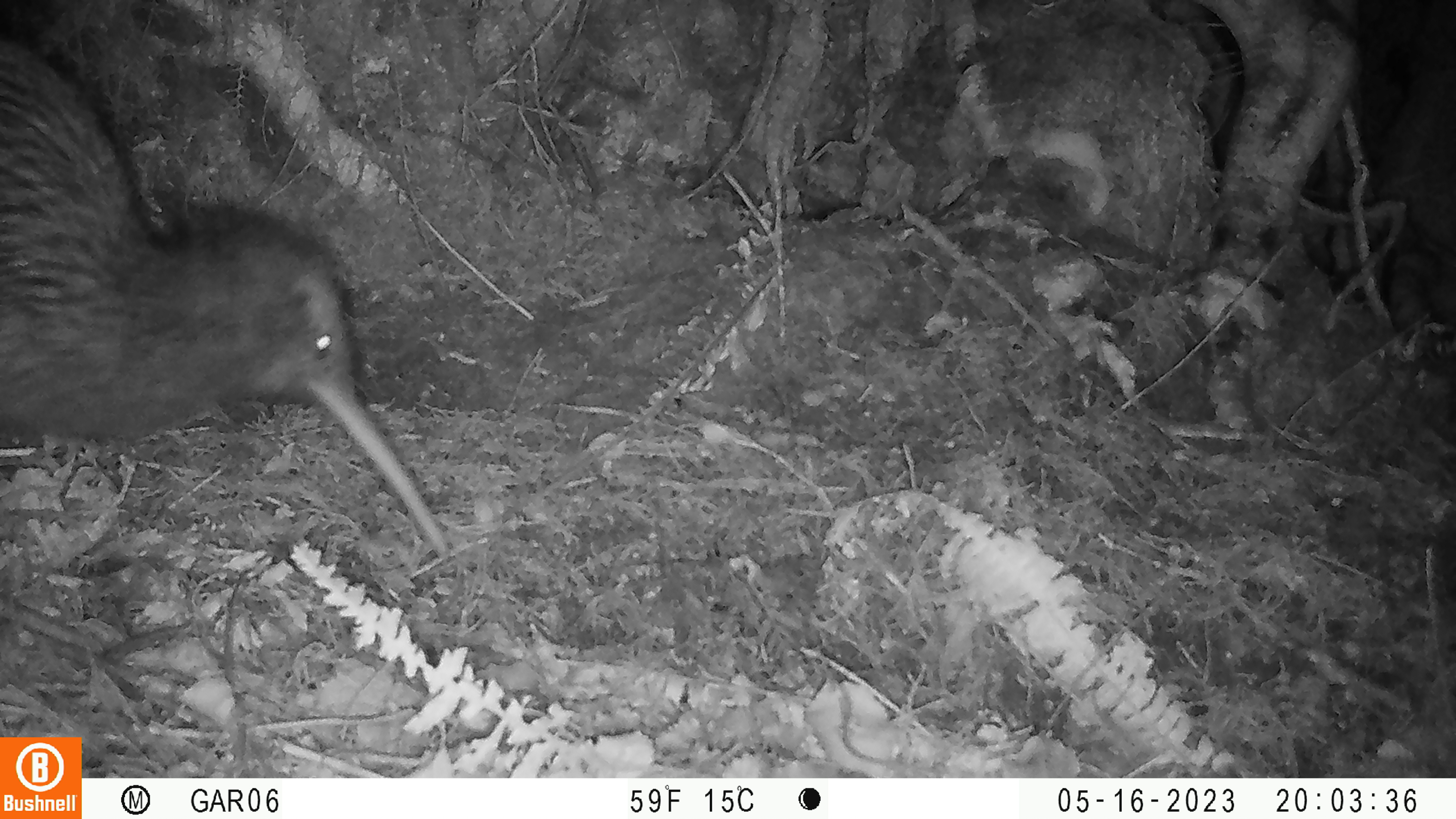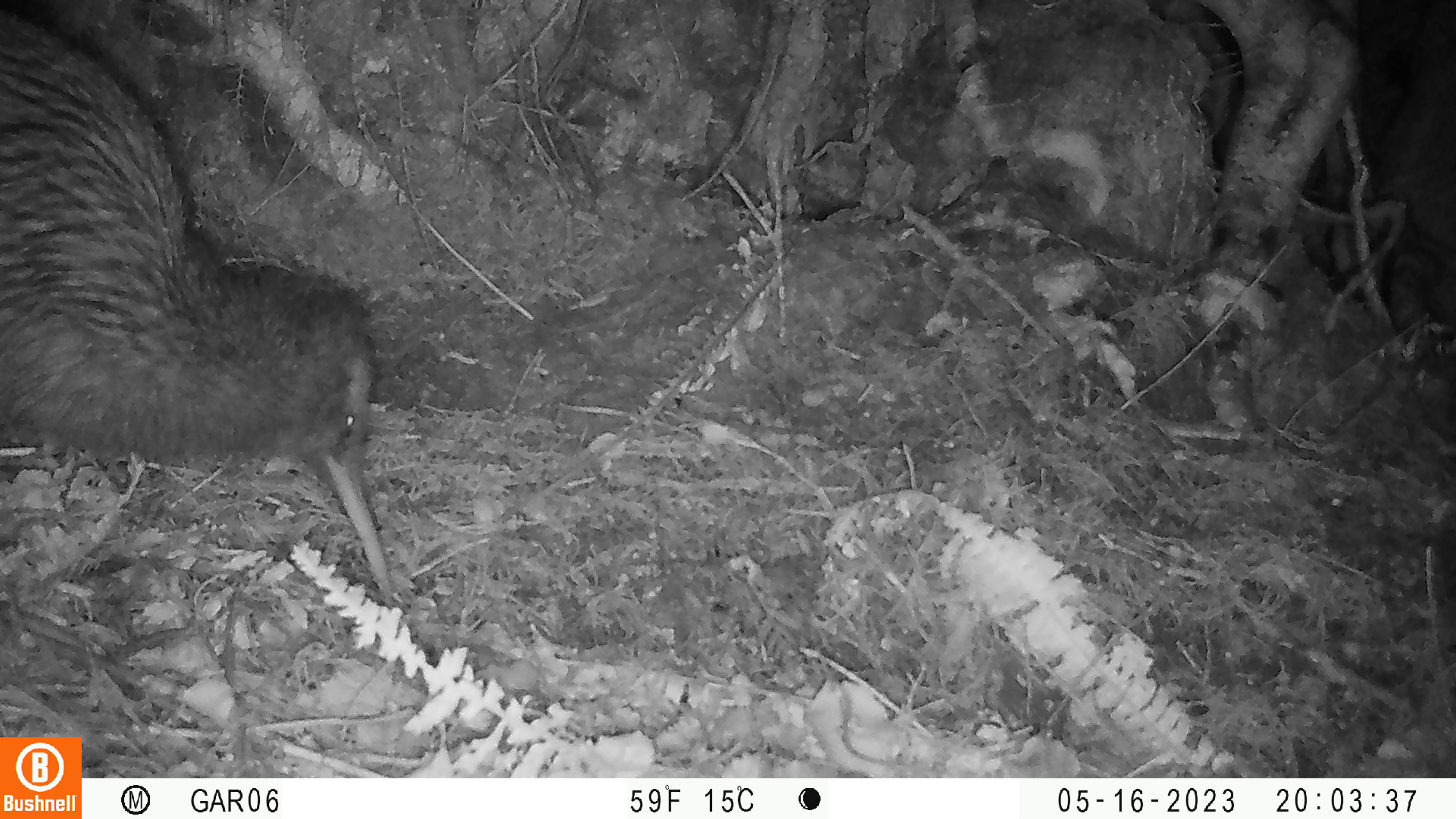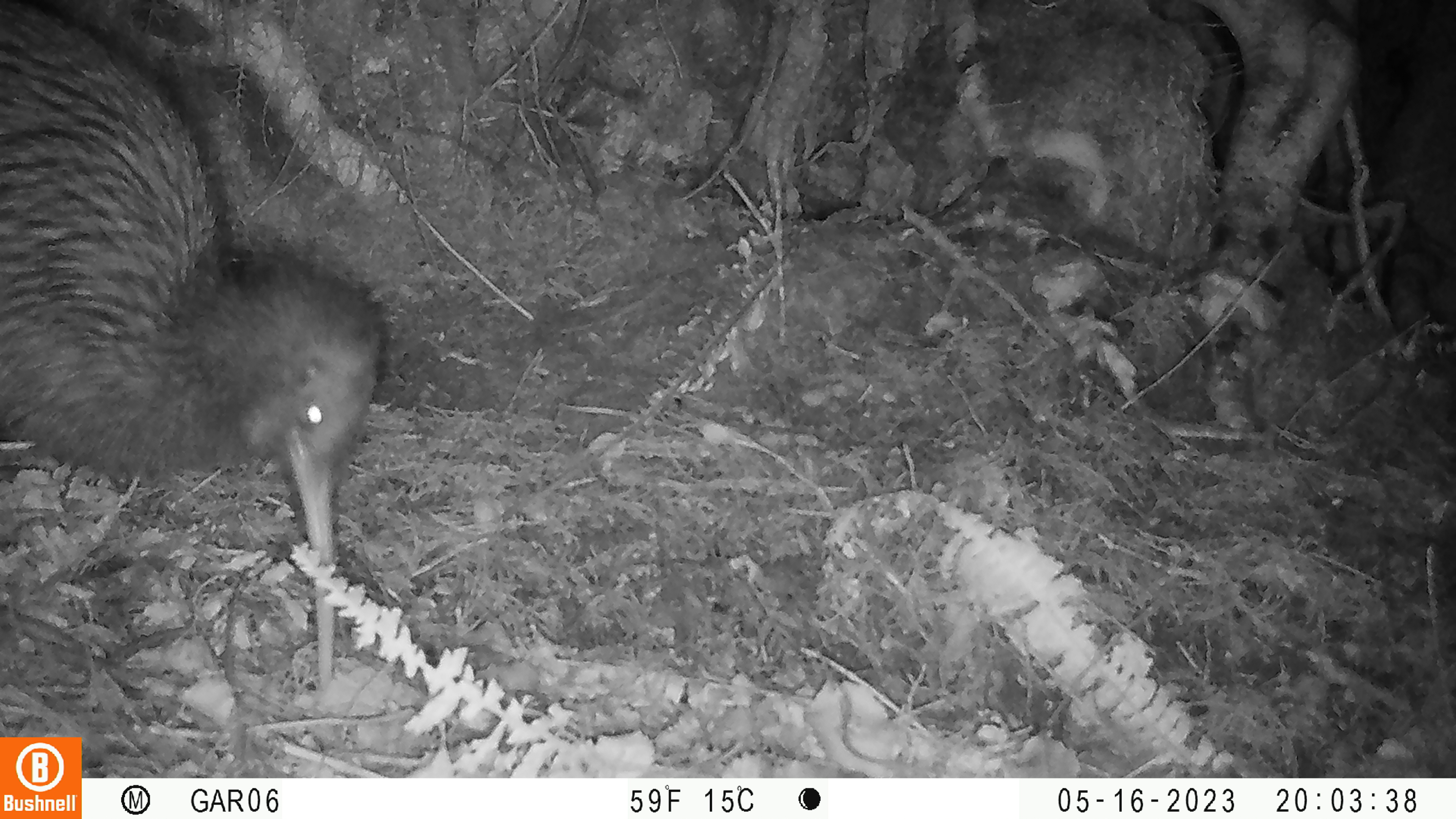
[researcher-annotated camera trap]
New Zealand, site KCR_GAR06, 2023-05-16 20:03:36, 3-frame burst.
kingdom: Animalia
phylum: Chordata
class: Aves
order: Apterygiformes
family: Apterygidae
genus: Apteryx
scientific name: Apteryx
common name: kiwi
Kiwi (Apteryx).